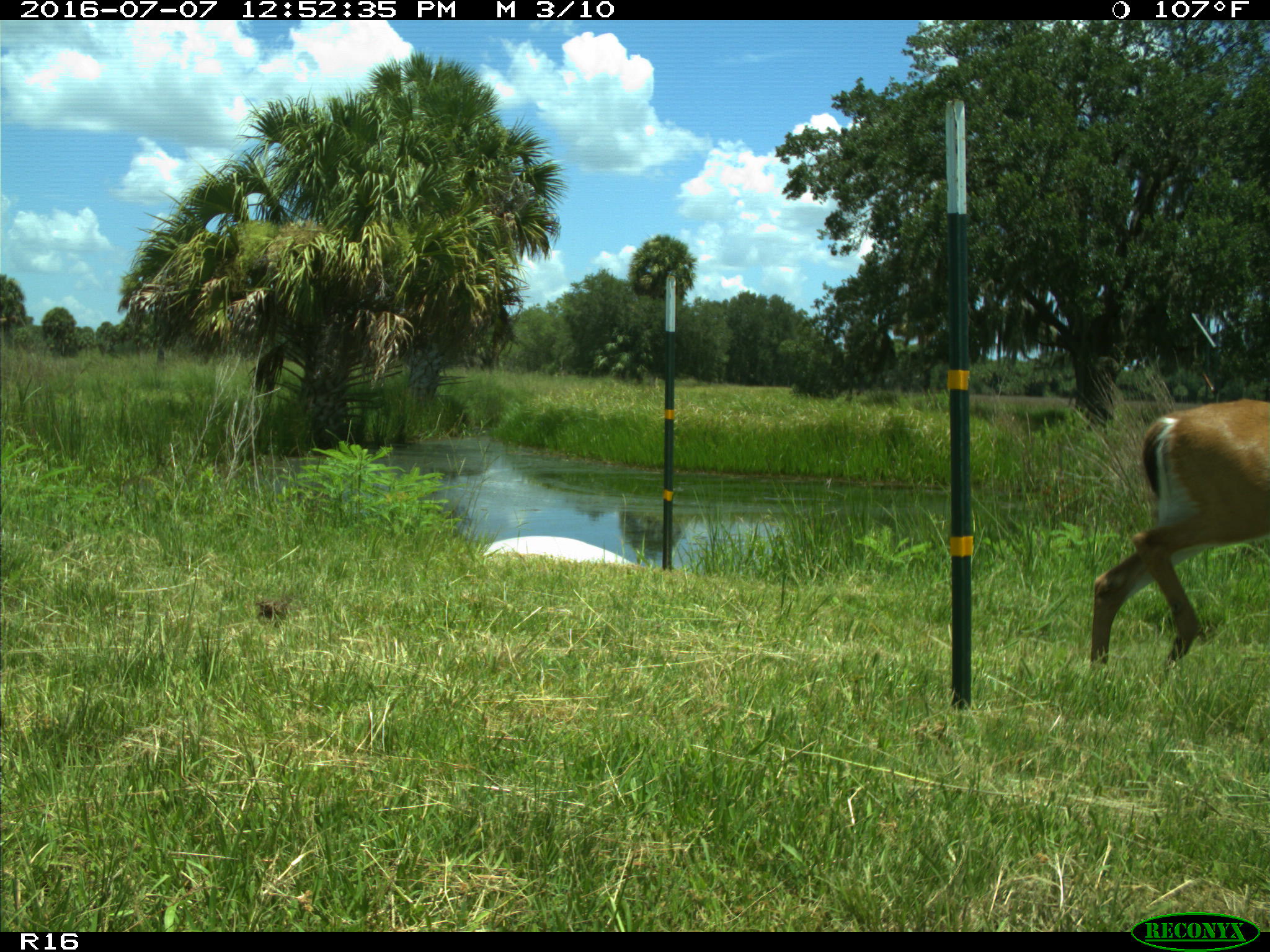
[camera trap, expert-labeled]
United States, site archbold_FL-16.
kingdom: Animalia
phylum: Chordata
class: Mammalia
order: Artiodactyla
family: Cervidae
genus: Odocoileus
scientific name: Odocoileus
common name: deer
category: unidentified deer